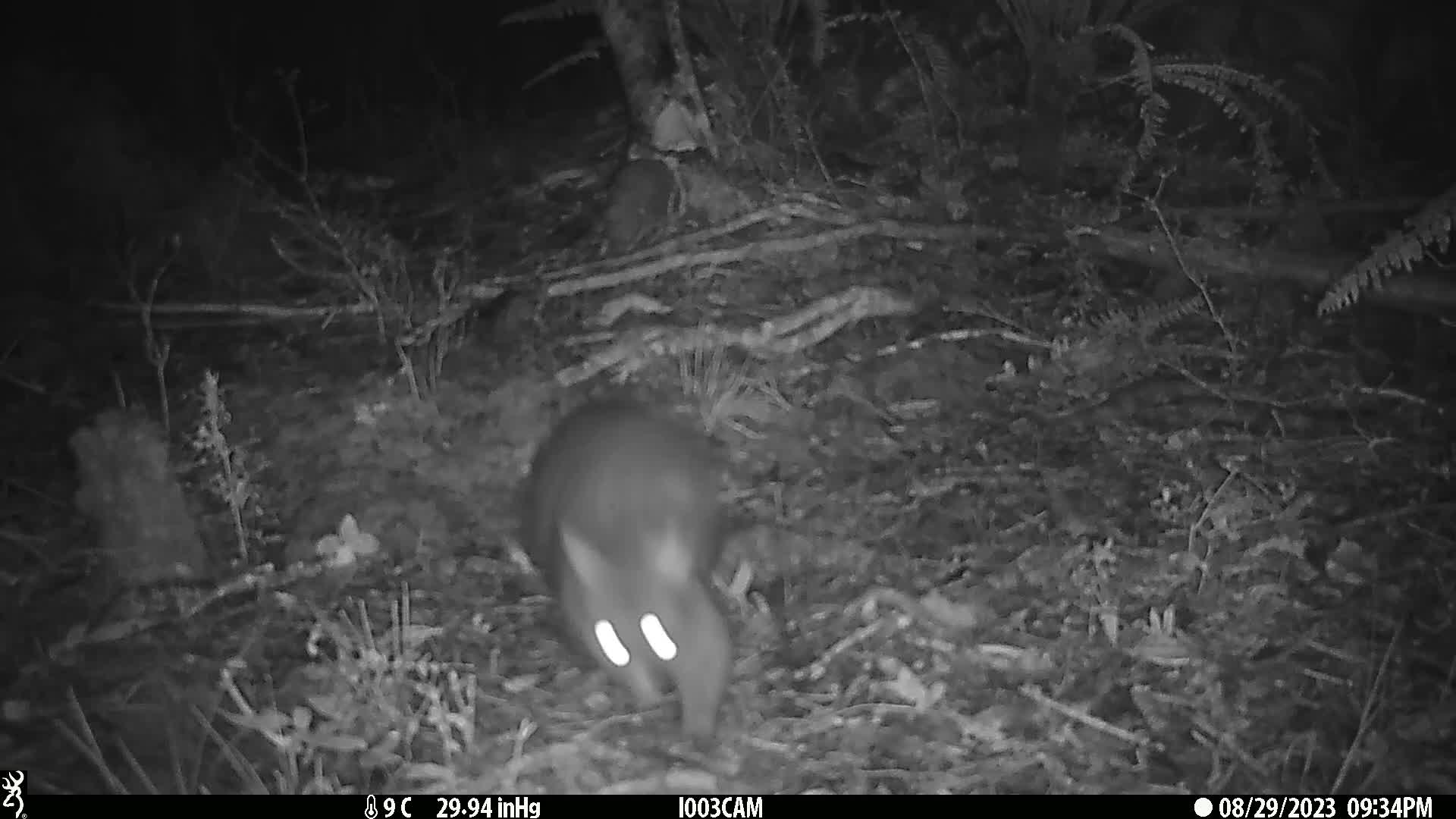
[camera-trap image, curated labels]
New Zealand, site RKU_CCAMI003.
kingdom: Animalia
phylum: Chordata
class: Mammalia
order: Diprotodontia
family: Phalangeridae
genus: Trichosurus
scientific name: Trichosurus vulpecula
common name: common brushtail possum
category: possum